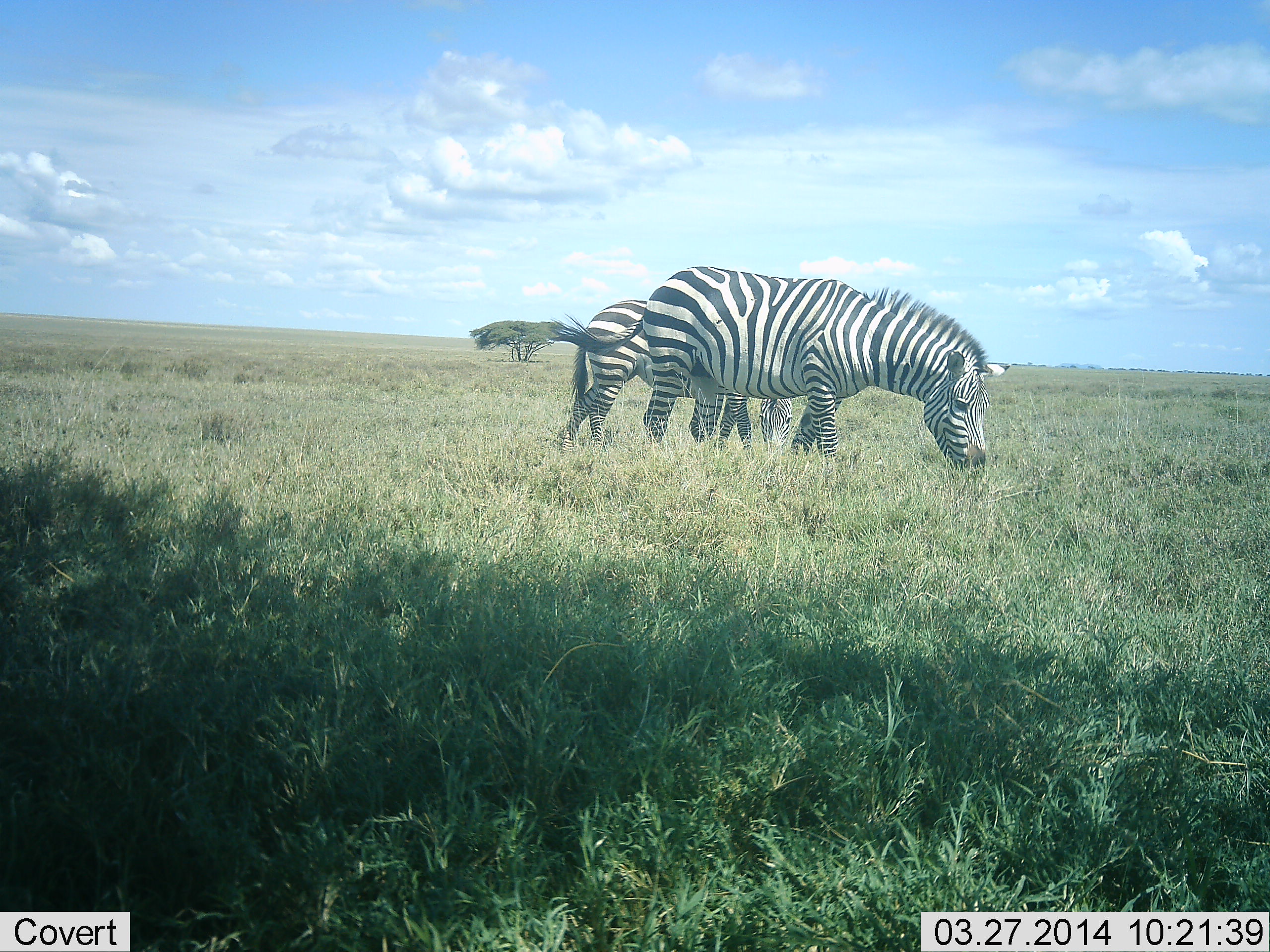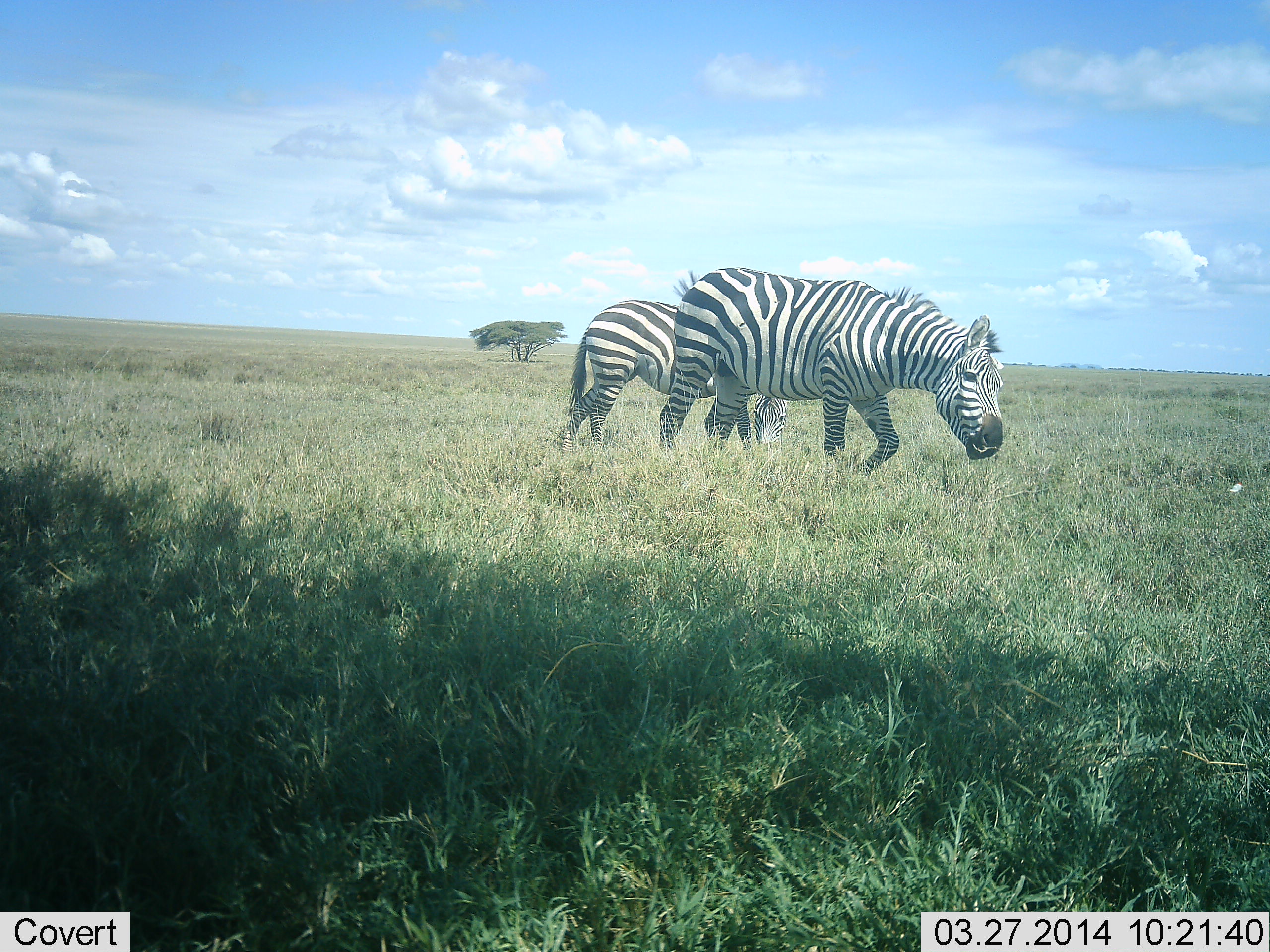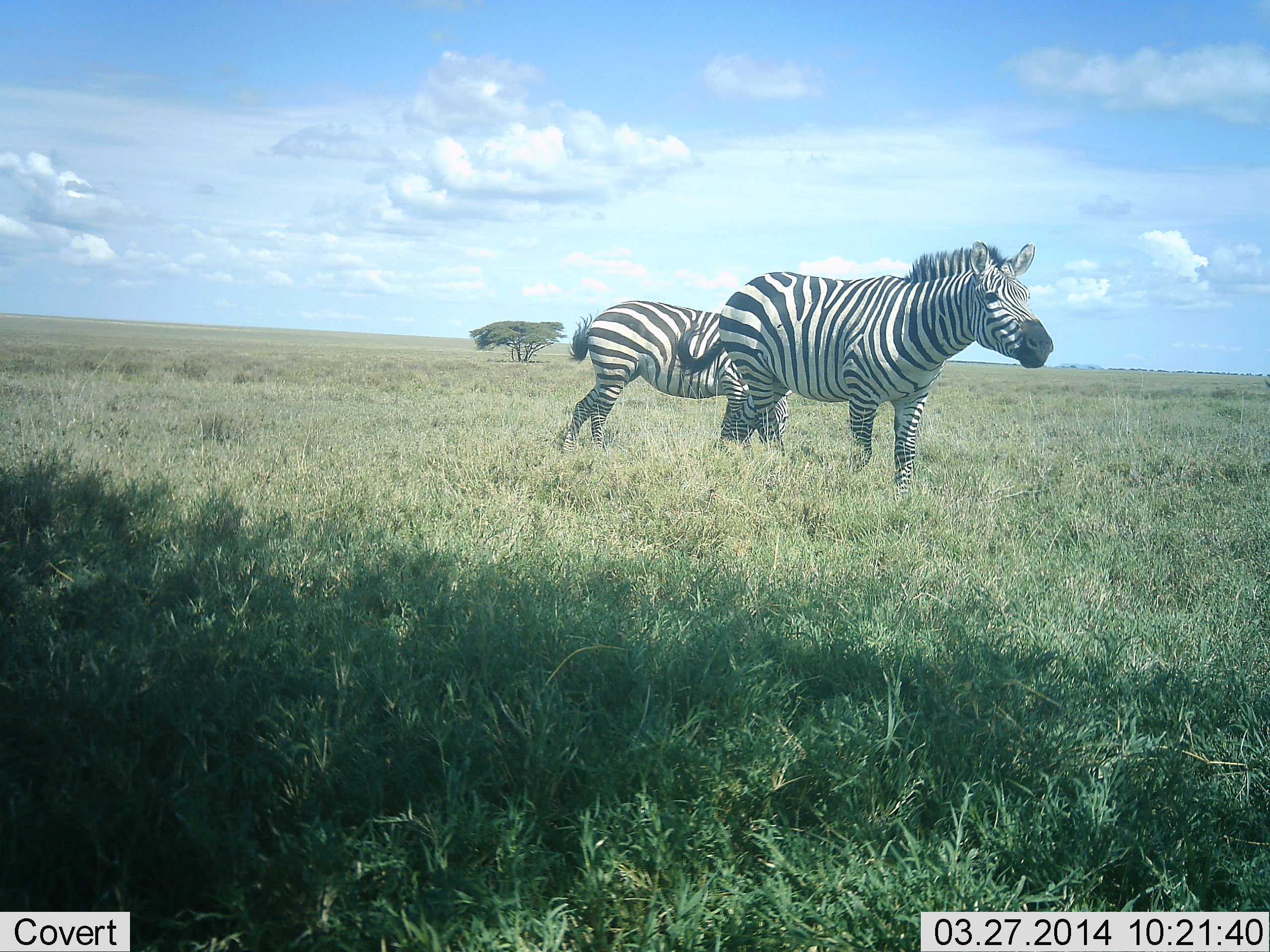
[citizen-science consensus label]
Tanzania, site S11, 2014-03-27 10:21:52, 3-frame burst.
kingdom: Animalia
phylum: Chordata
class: Mammalia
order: Perissodactyla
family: Equidae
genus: Equus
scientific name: Equus quagga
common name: plains zebra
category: zebra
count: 2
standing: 40%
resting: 0%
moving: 50%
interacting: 0%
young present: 0%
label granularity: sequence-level